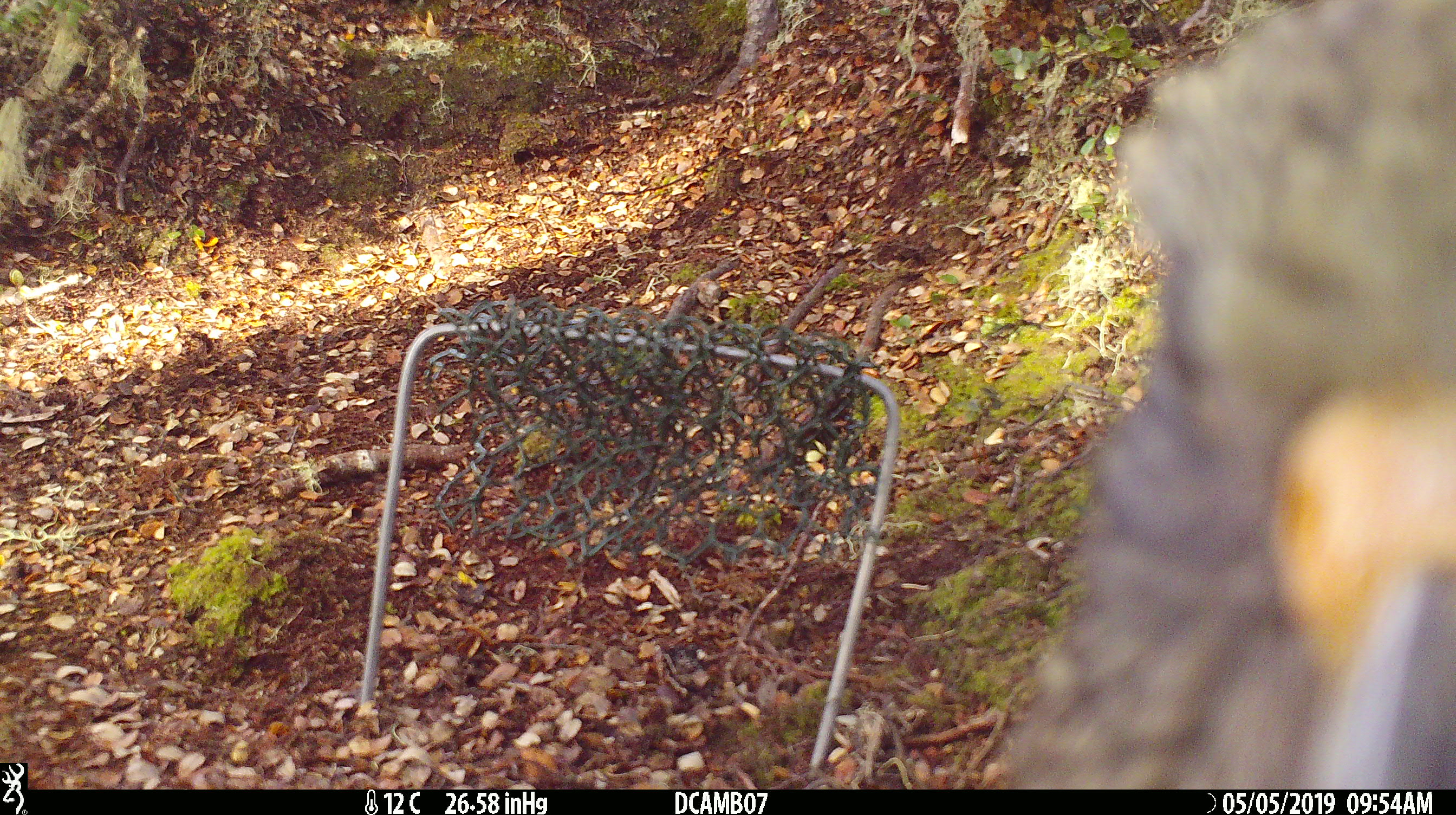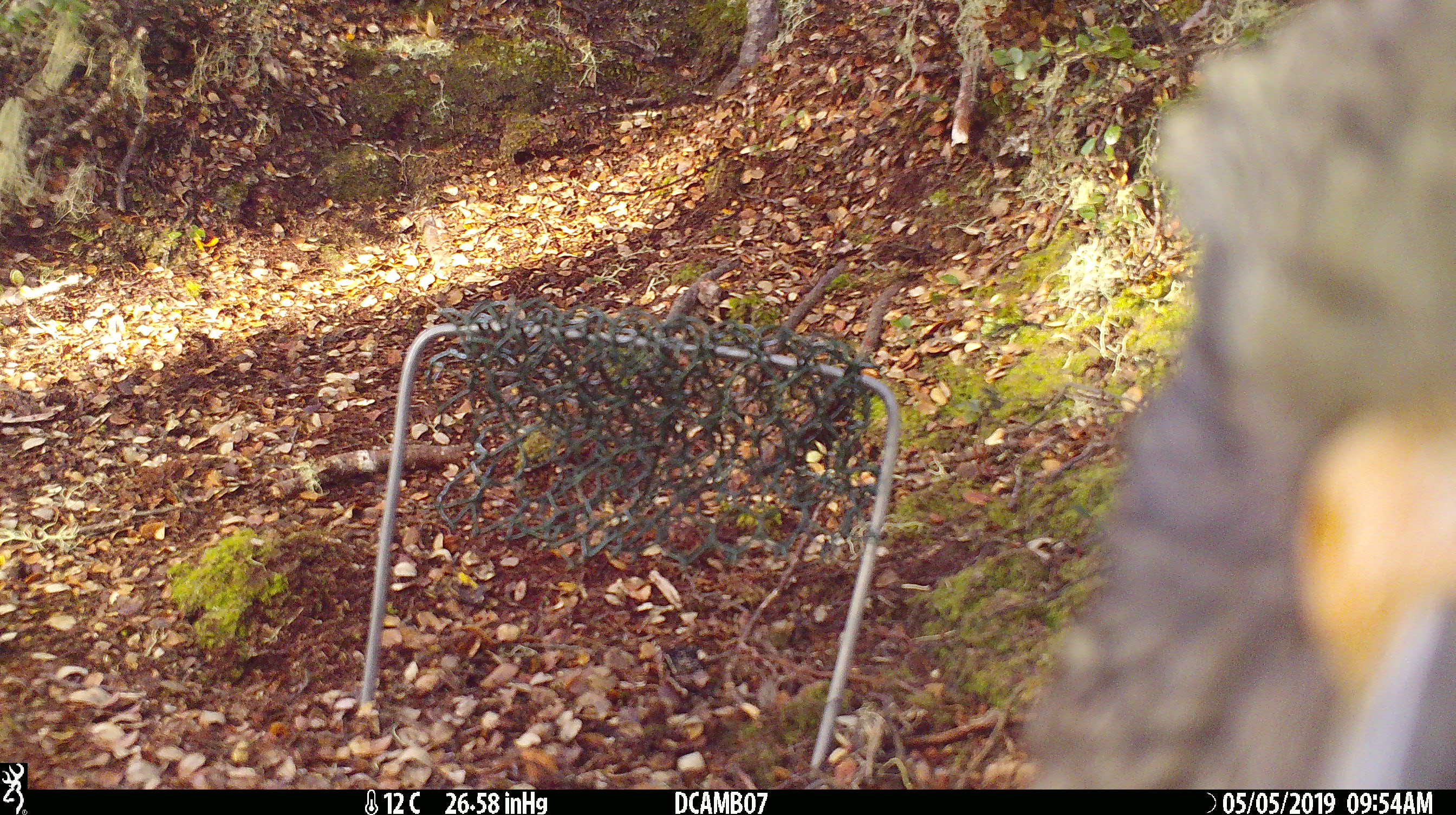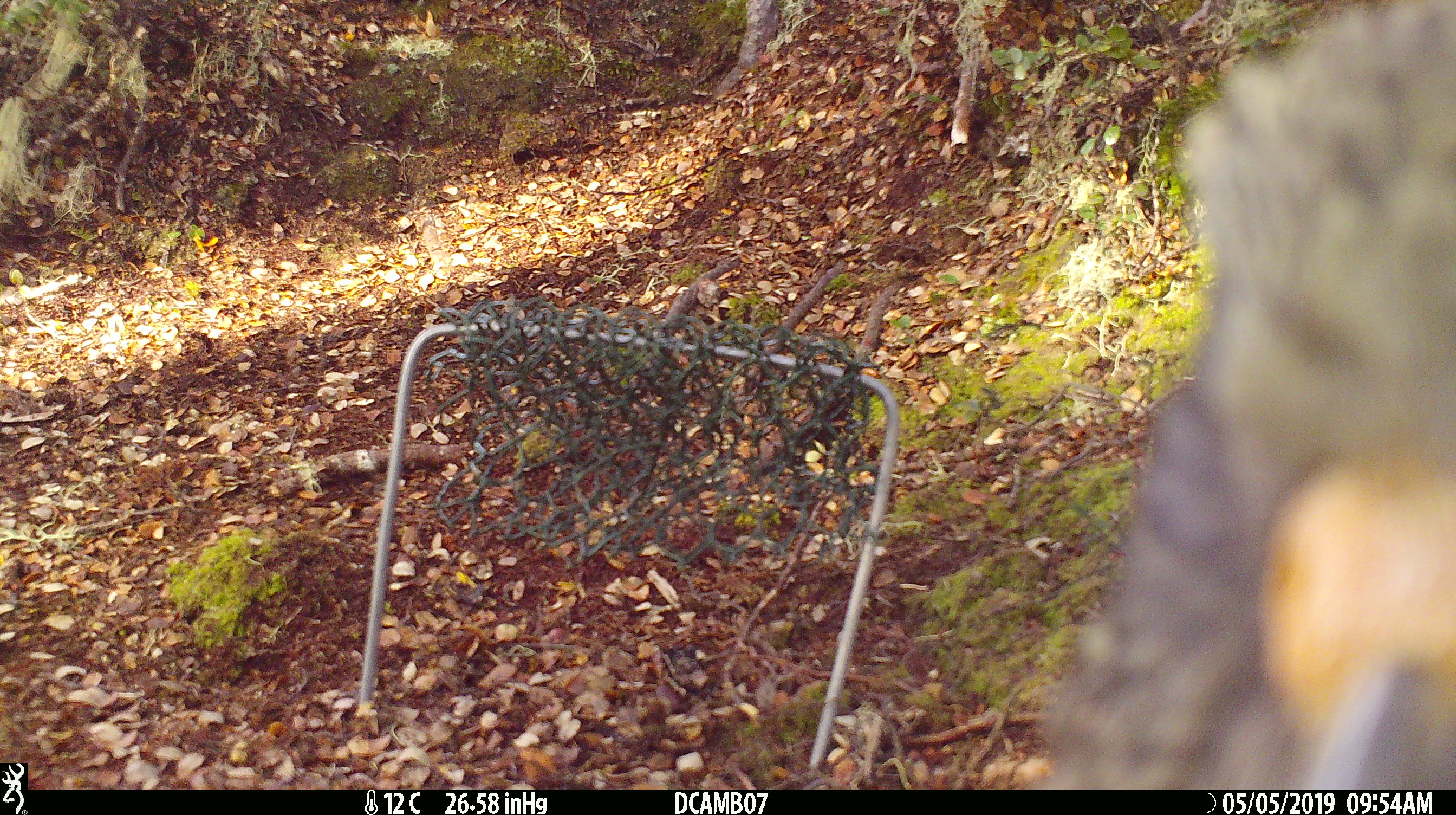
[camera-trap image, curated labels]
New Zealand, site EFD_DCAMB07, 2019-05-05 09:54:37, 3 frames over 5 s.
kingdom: Animalia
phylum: Chordata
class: Aves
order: Psittaciformes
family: Strigopidae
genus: Nestor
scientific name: Nestor notabilis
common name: kea